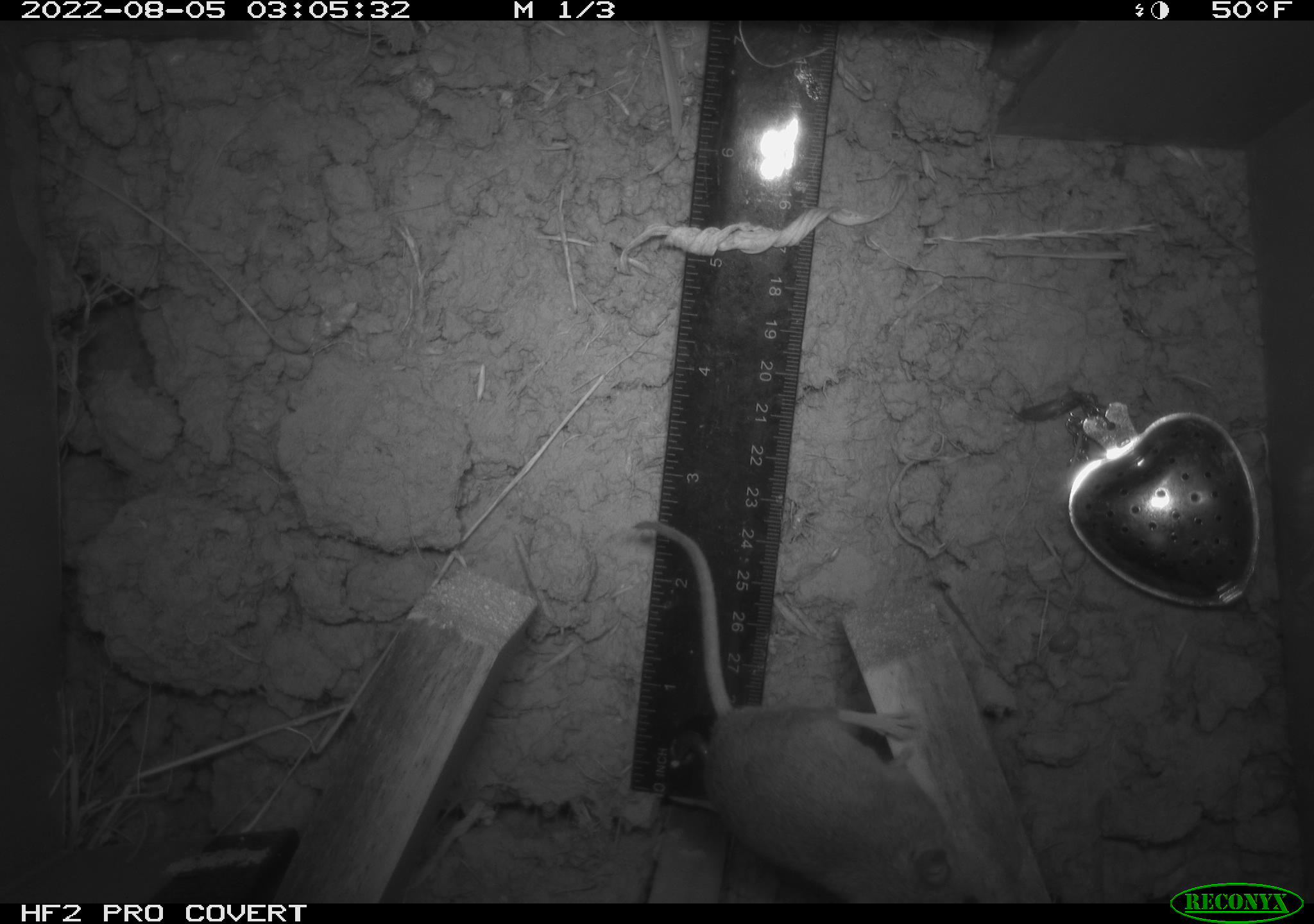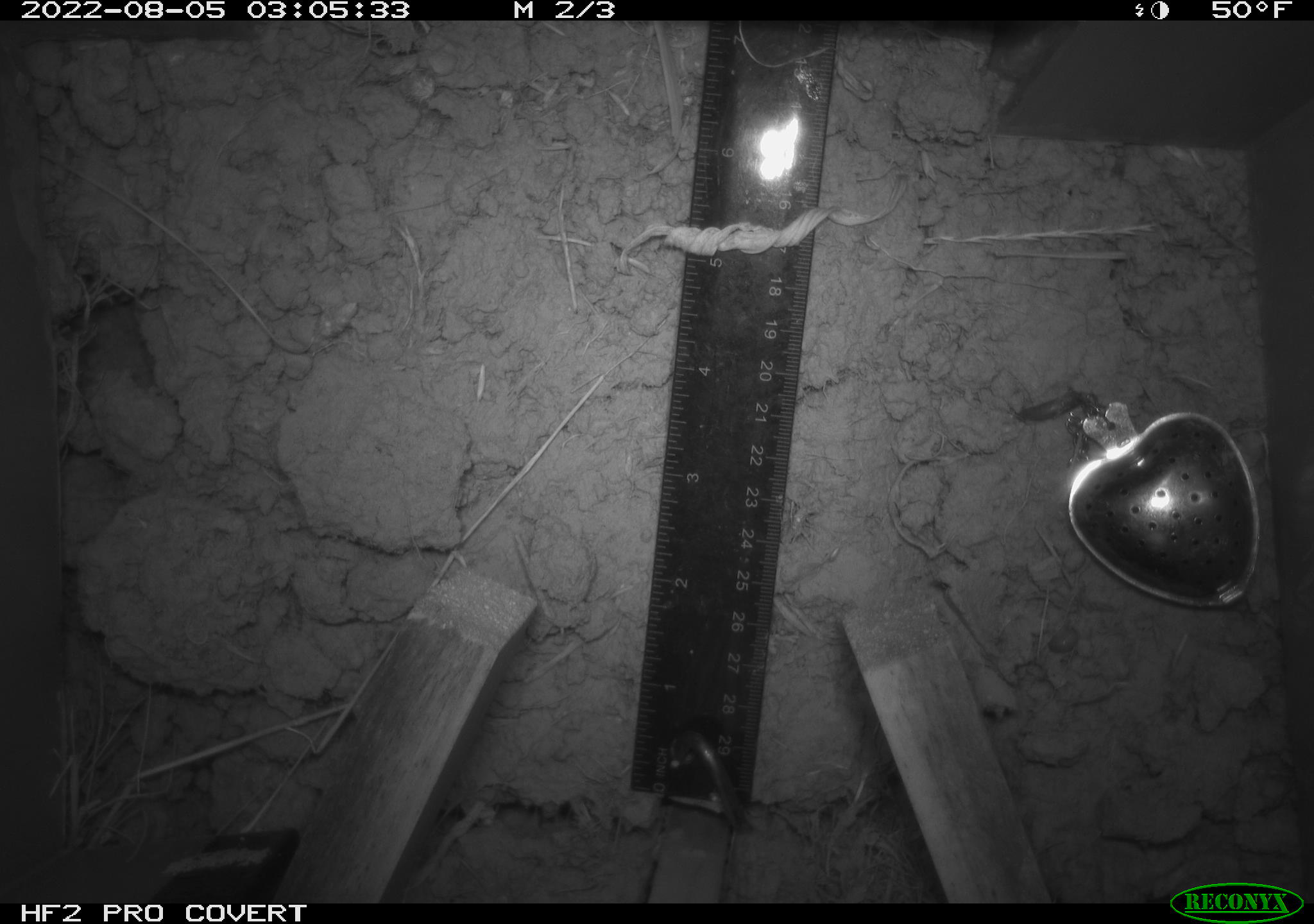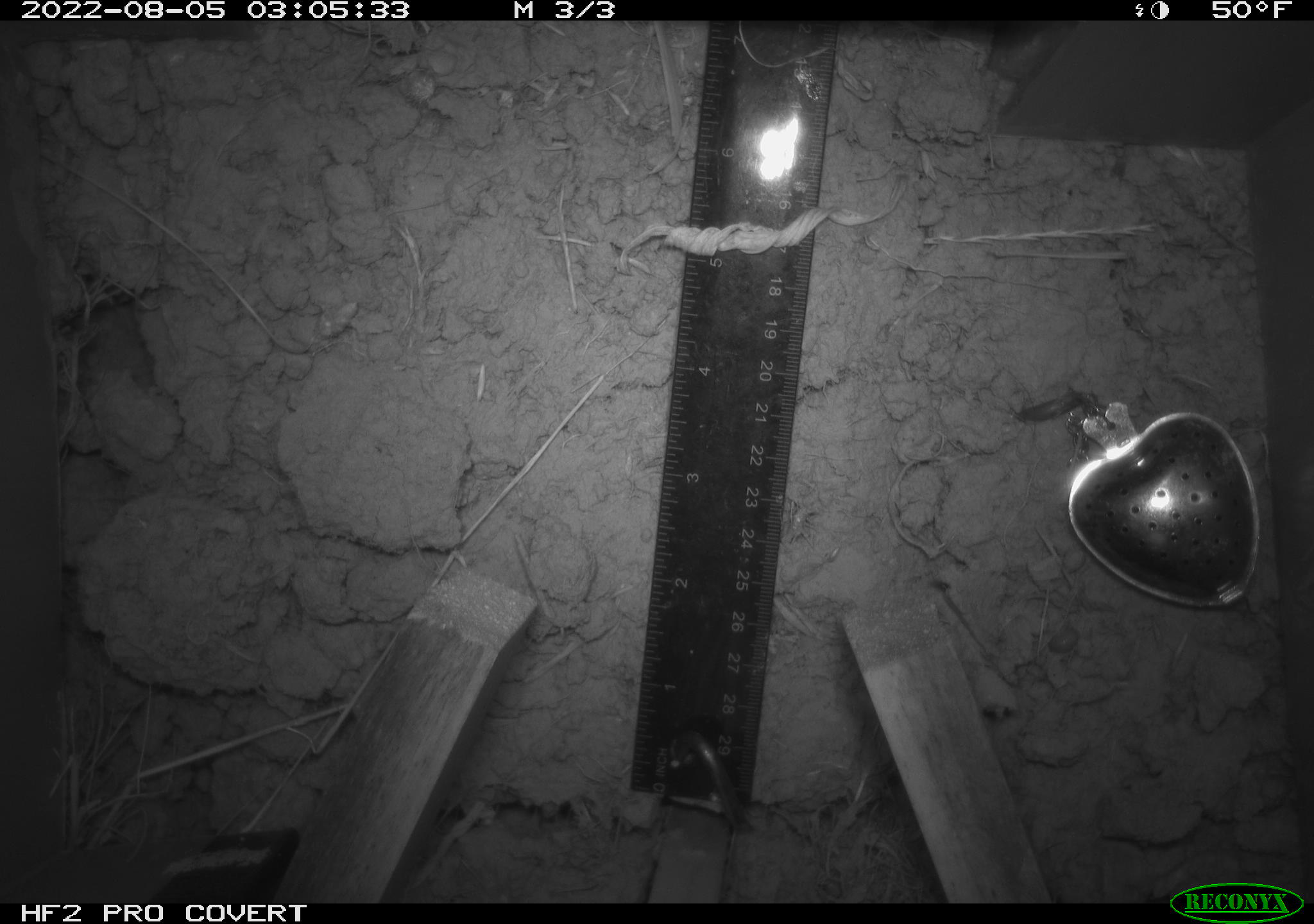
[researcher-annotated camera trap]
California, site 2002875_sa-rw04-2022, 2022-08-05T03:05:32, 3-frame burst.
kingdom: Animalia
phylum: Chordata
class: Mammalia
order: Rodentia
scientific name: Rodentia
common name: mouse species